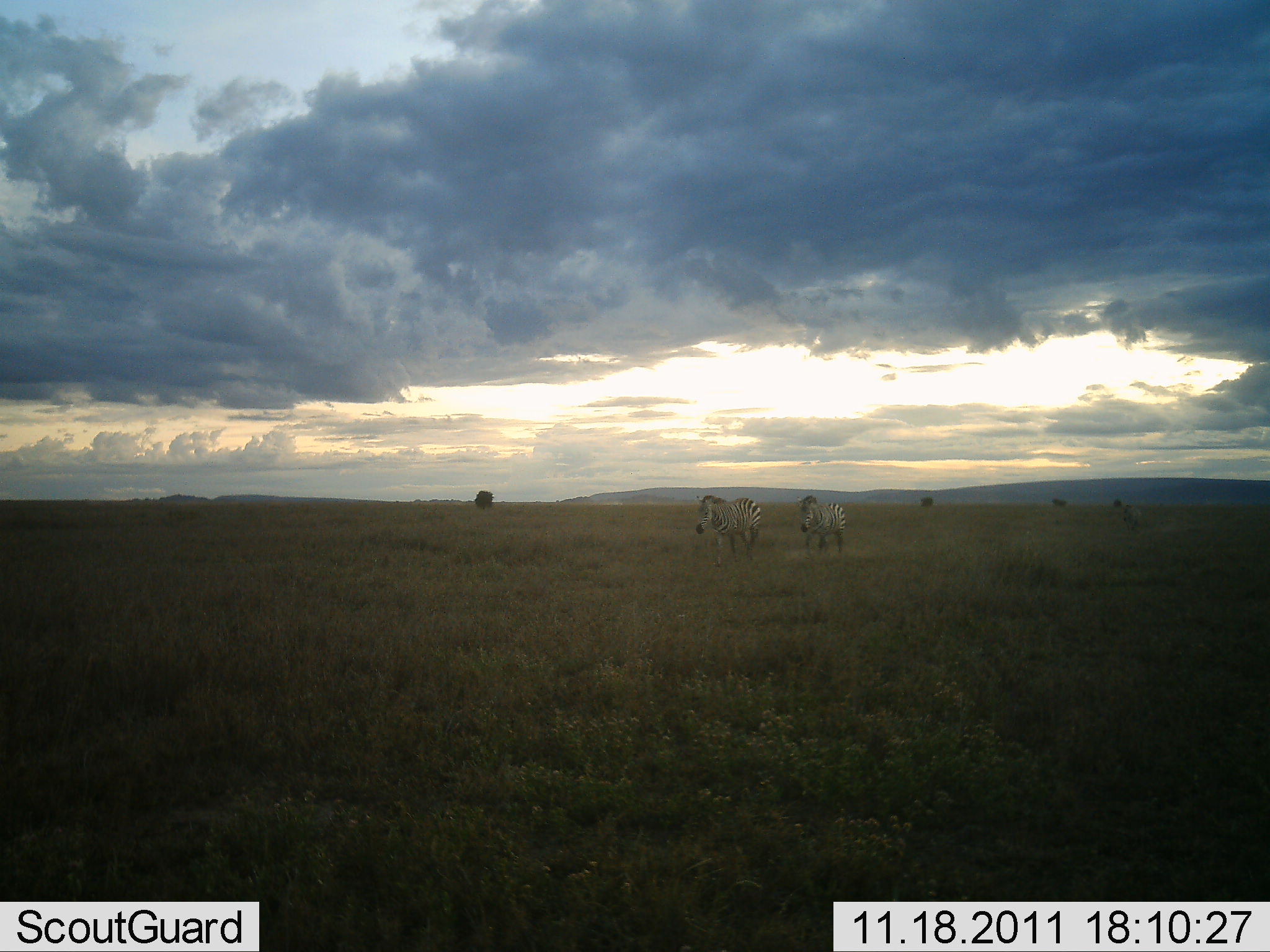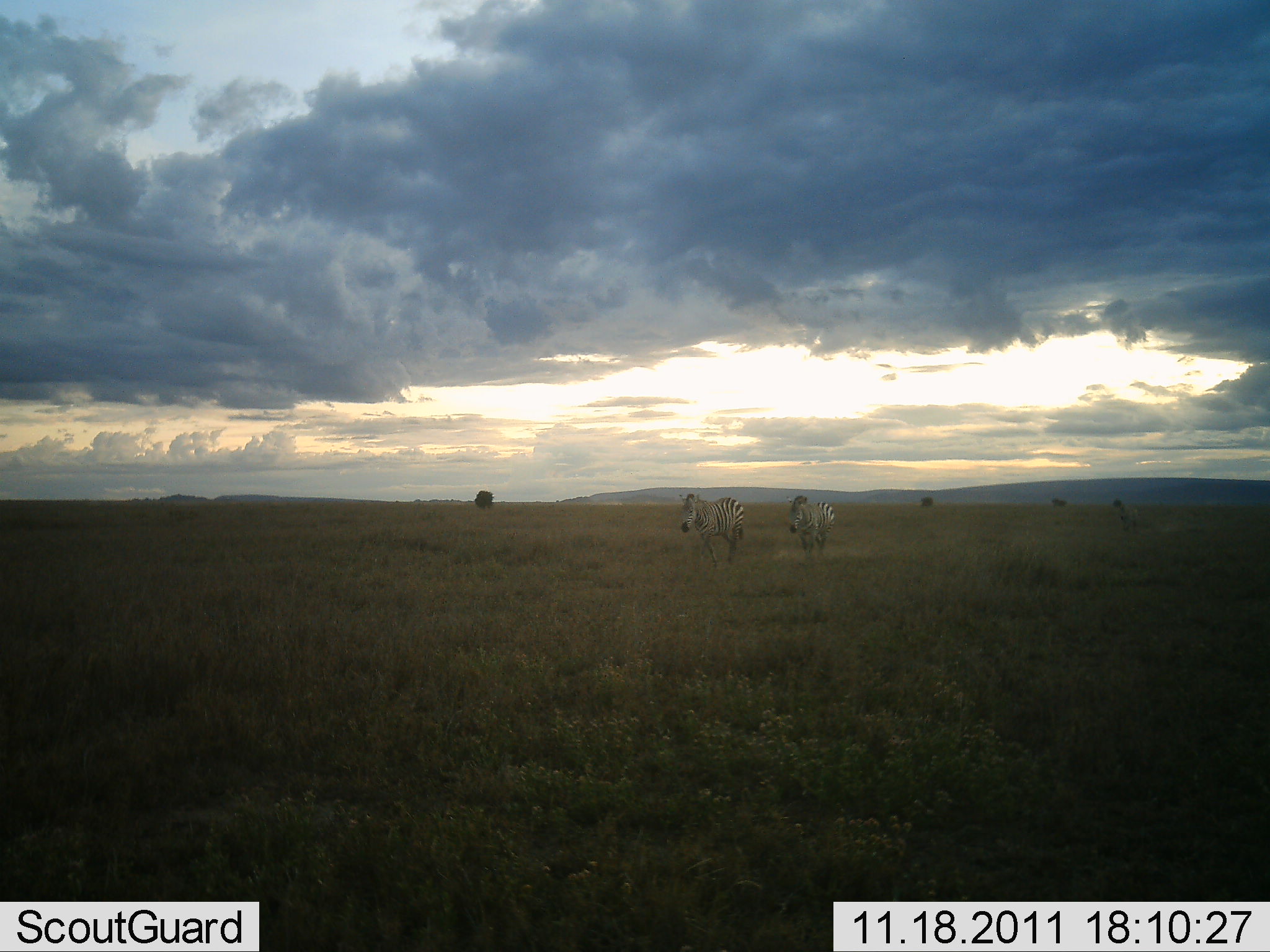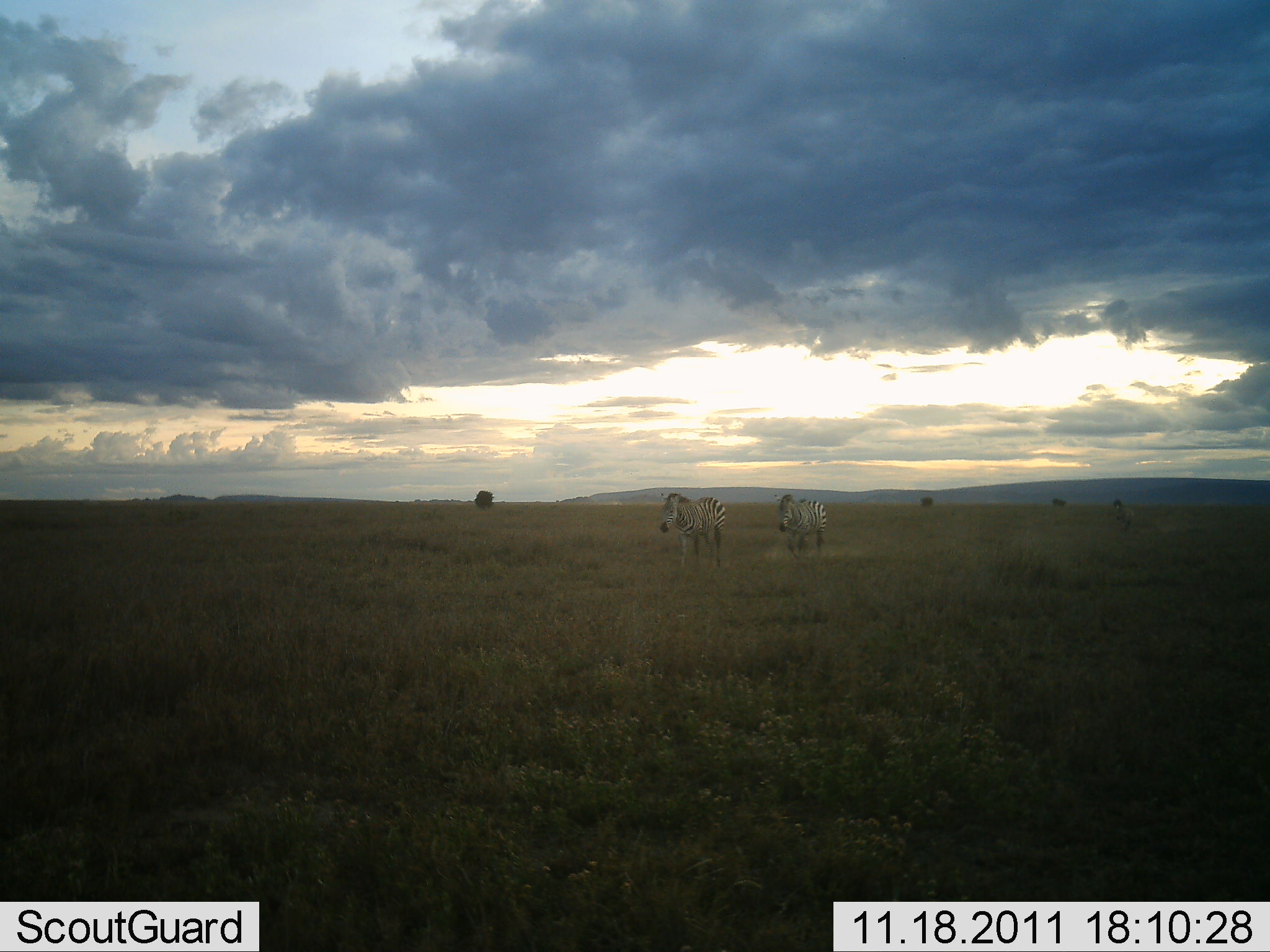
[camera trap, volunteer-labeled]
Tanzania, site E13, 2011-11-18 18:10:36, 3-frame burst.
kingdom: Animalia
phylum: Chordata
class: Mammalia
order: Perissodactyla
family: Equidae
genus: Equus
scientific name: Equus quagga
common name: plains zebra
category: zebra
Zebra (plains zebra) (Equus quagga), count 3. Behavior (volunteer vote fractions): standing 0%, resting 0%, moving 100%, interacting 0%. Young present (vote fraction): 0%. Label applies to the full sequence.